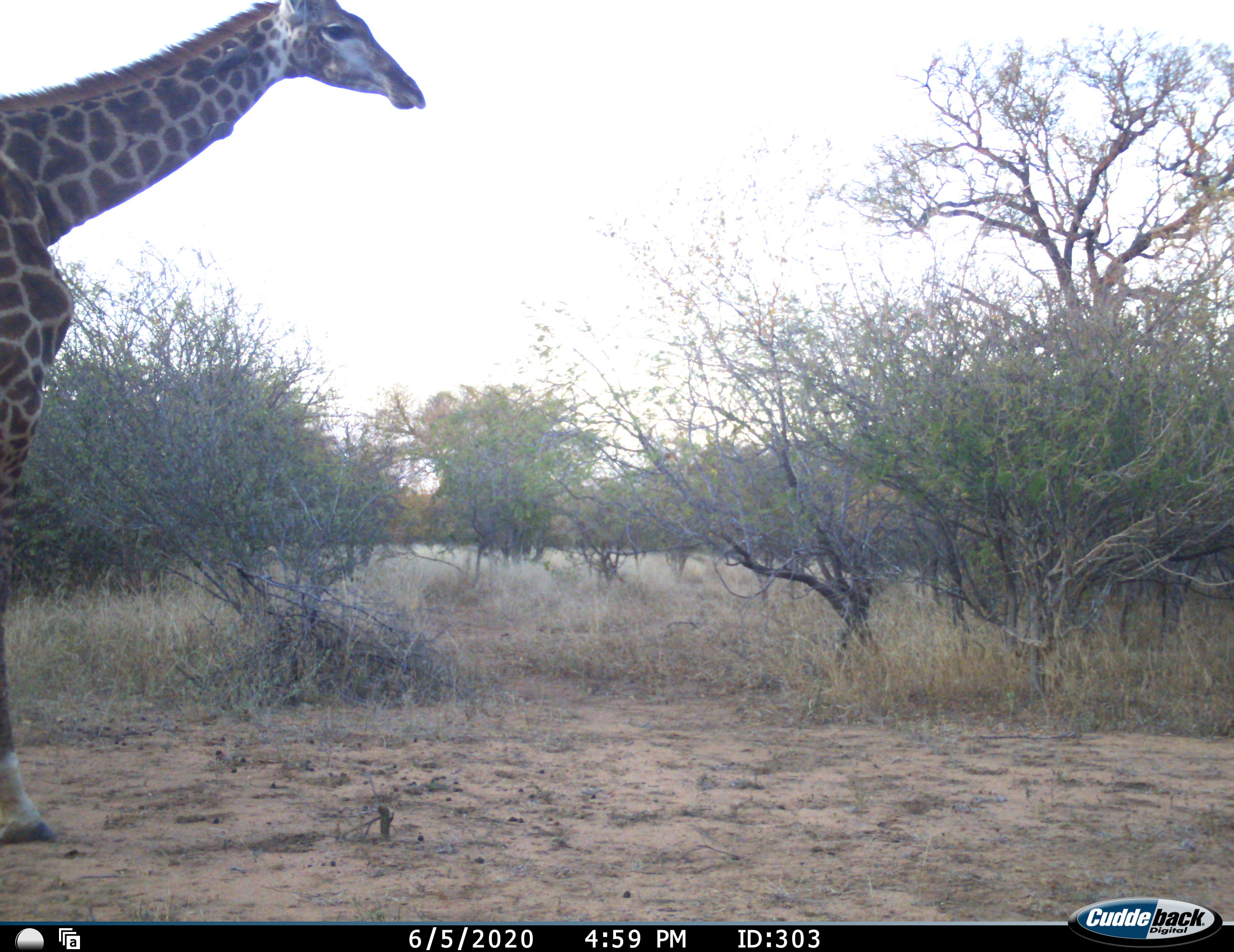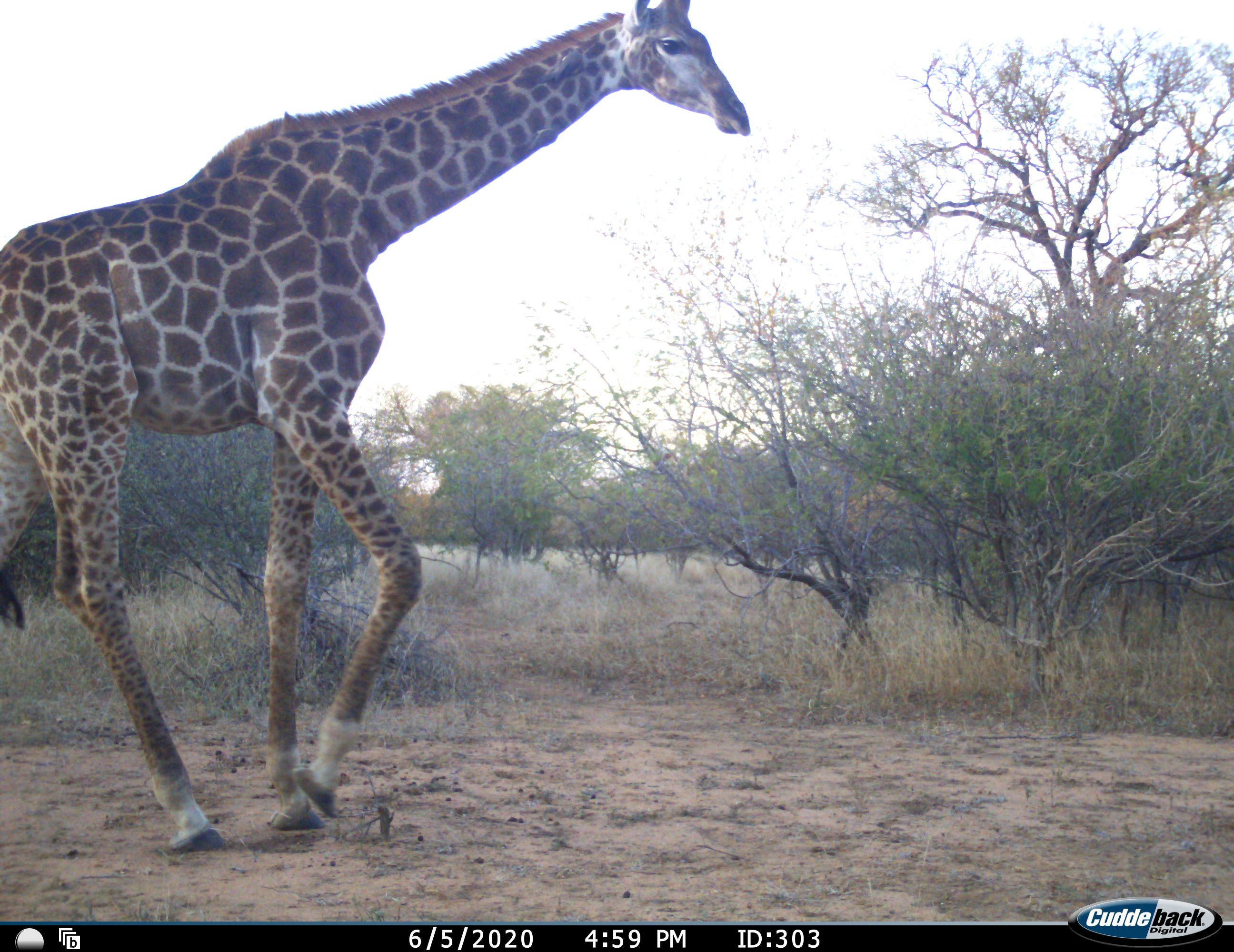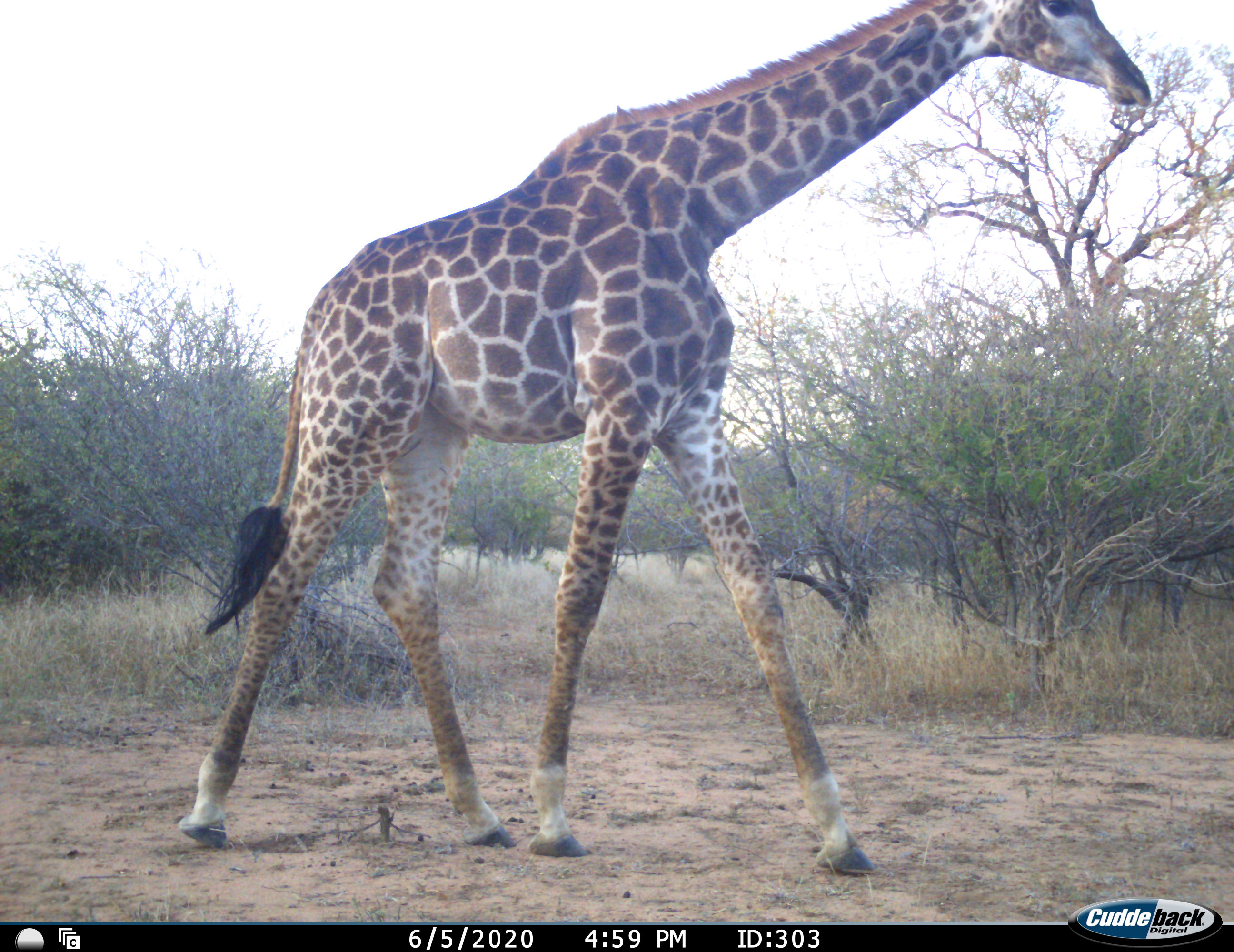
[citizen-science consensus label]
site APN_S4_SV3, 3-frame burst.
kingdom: Animalia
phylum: Chordata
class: Mammalia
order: Artiodactyla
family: Giraffidae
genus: Giraffa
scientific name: Giraffa camelopardalis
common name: giraffe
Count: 1.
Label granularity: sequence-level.